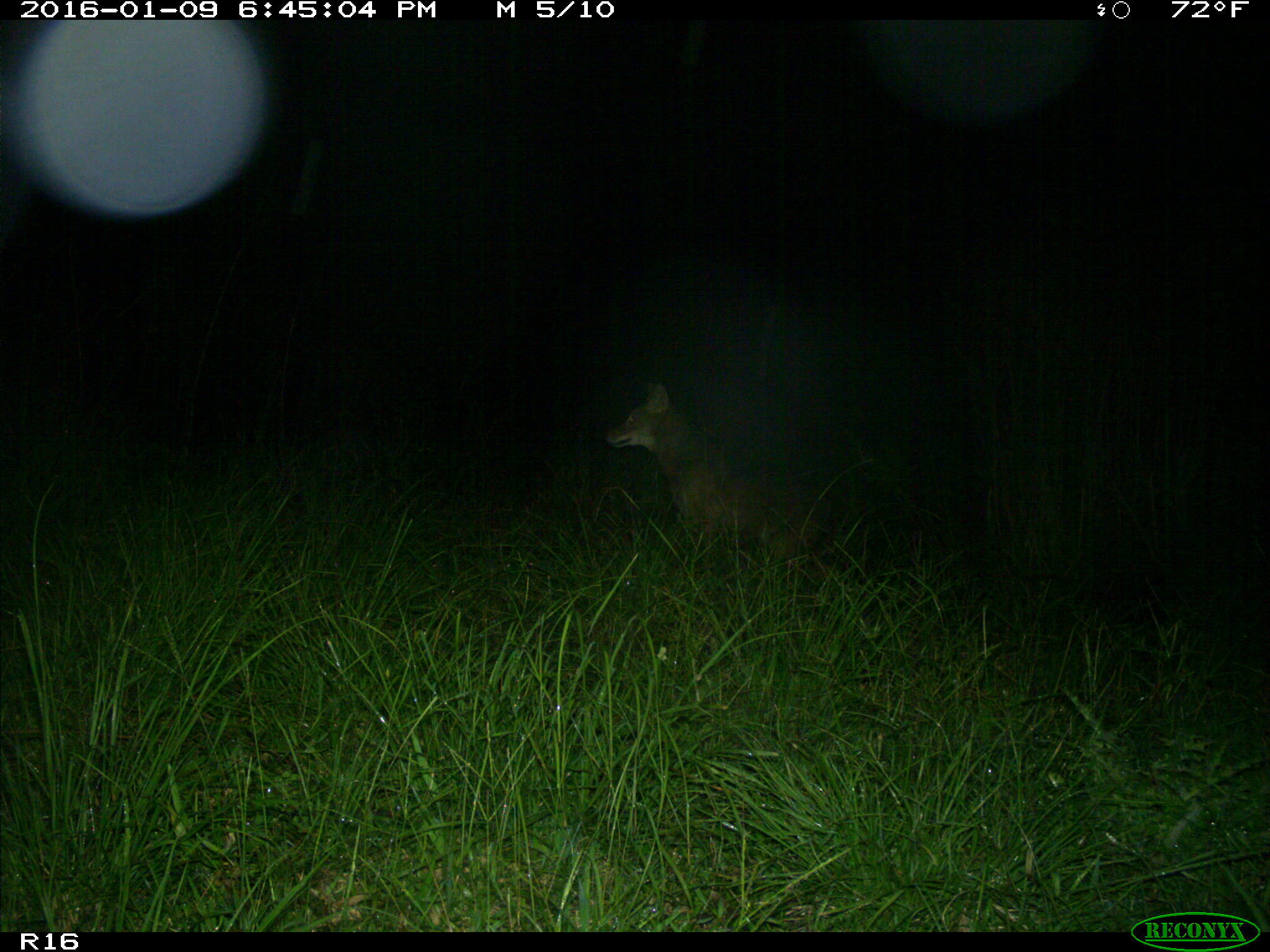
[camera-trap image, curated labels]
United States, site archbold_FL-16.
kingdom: Animalia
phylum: Chordata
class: Mammalia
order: Carnivora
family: Procyonidae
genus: Procyon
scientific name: Procyon lotor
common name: common raccoon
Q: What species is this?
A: Procyon lotor (common raccoon).